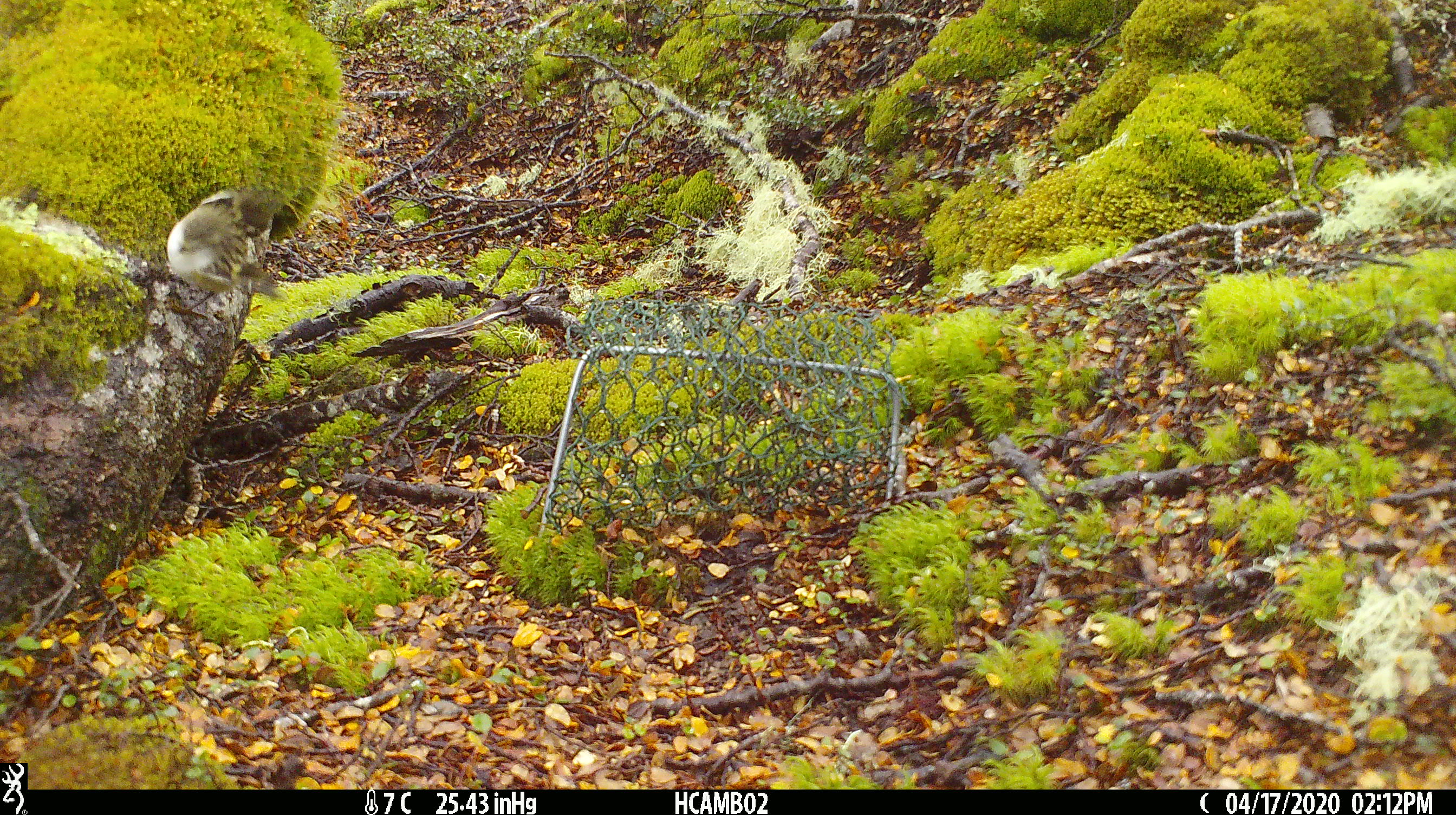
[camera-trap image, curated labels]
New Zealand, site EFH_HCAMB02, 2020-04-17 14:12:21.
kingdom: Animalia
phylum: Chordata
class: Aves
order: Passeriformes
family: Acanthisittidae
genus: Acanthisitta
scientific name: Acanthisitta chloris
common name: rifleman